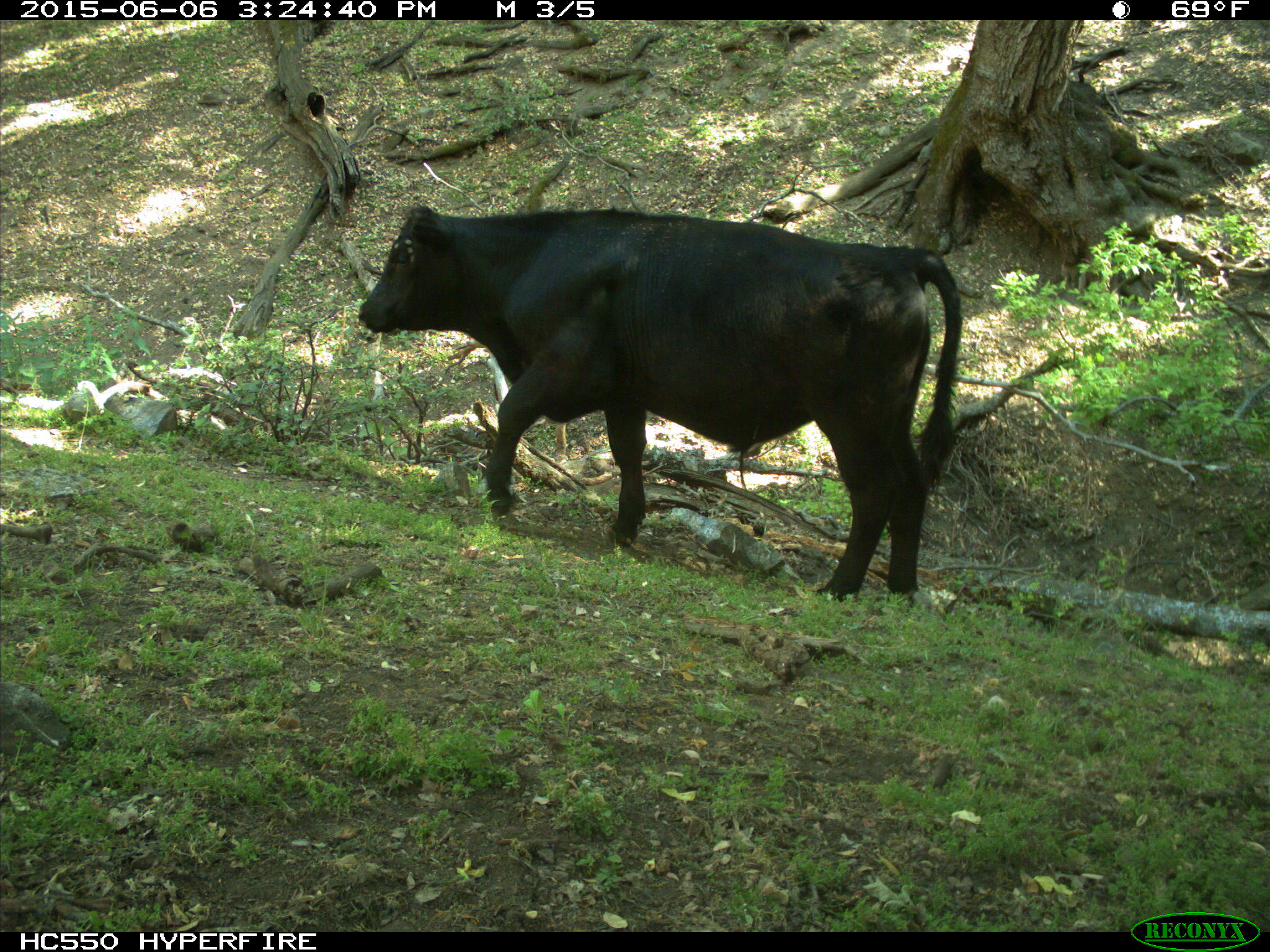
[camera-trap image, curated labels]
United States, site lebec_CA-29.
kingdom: Animalia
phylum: Chordata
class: Mammalia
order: Artiodactyla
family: Bovidae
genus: Bos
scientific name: Bos taurus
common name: domestic cow